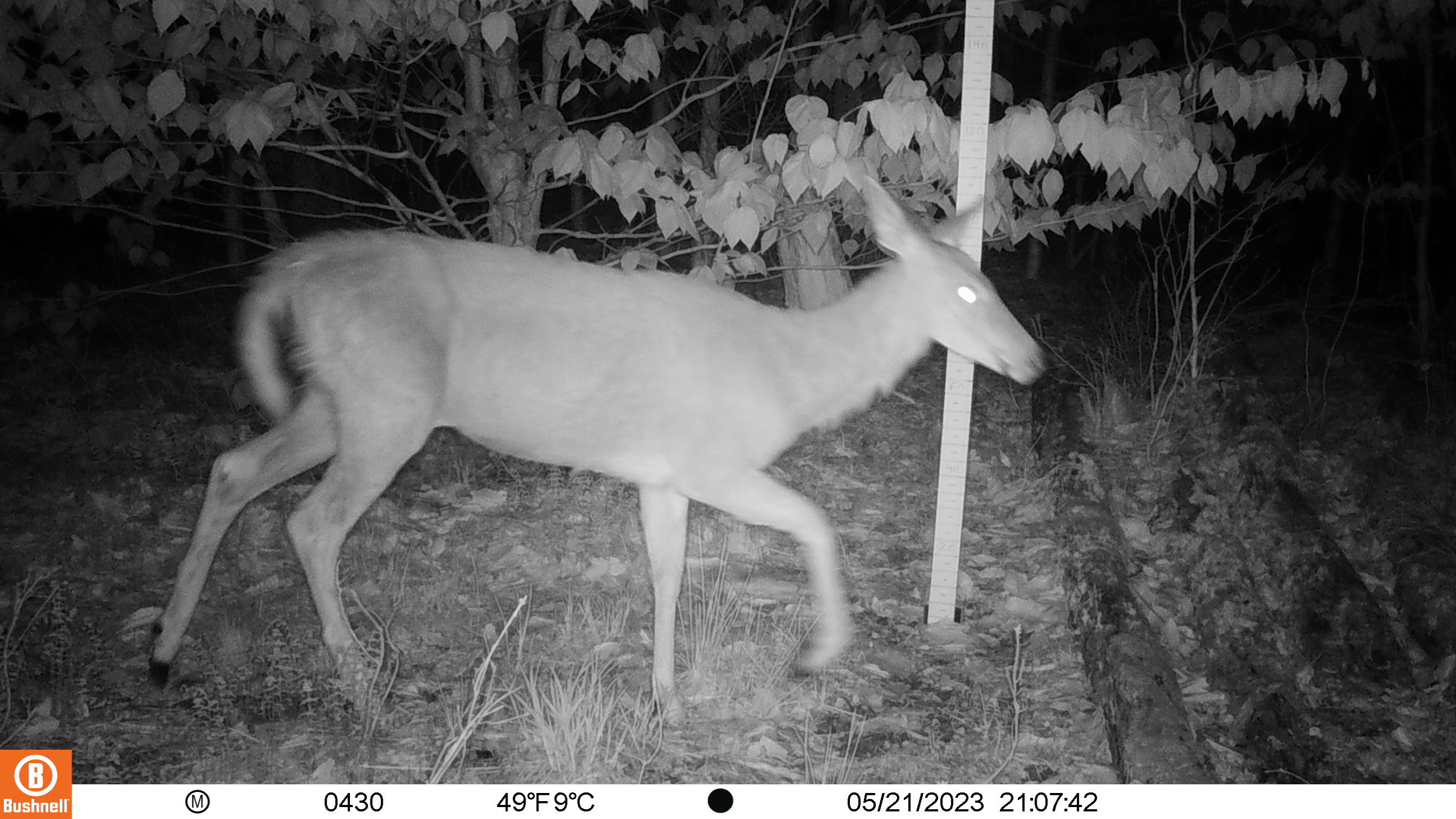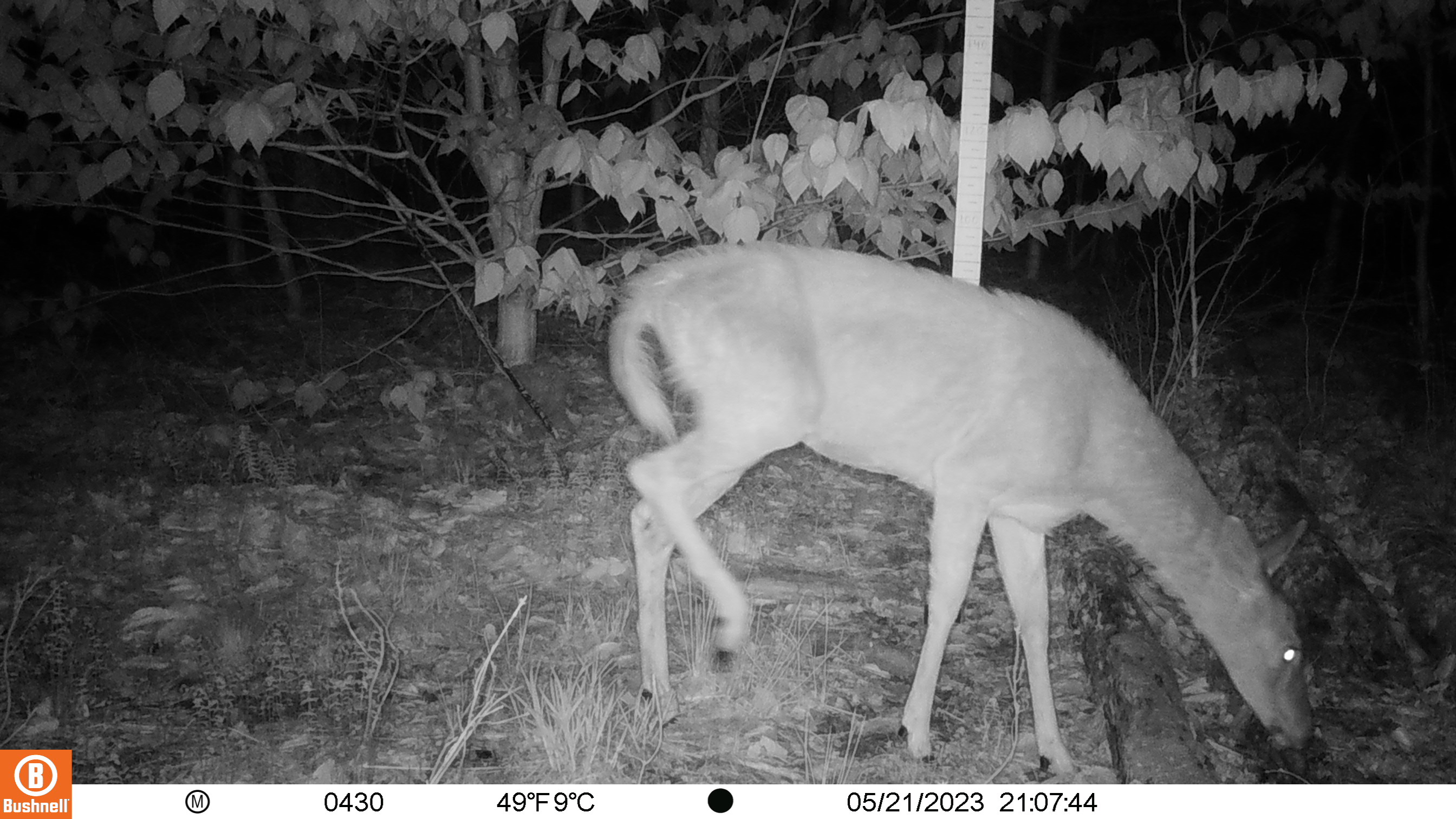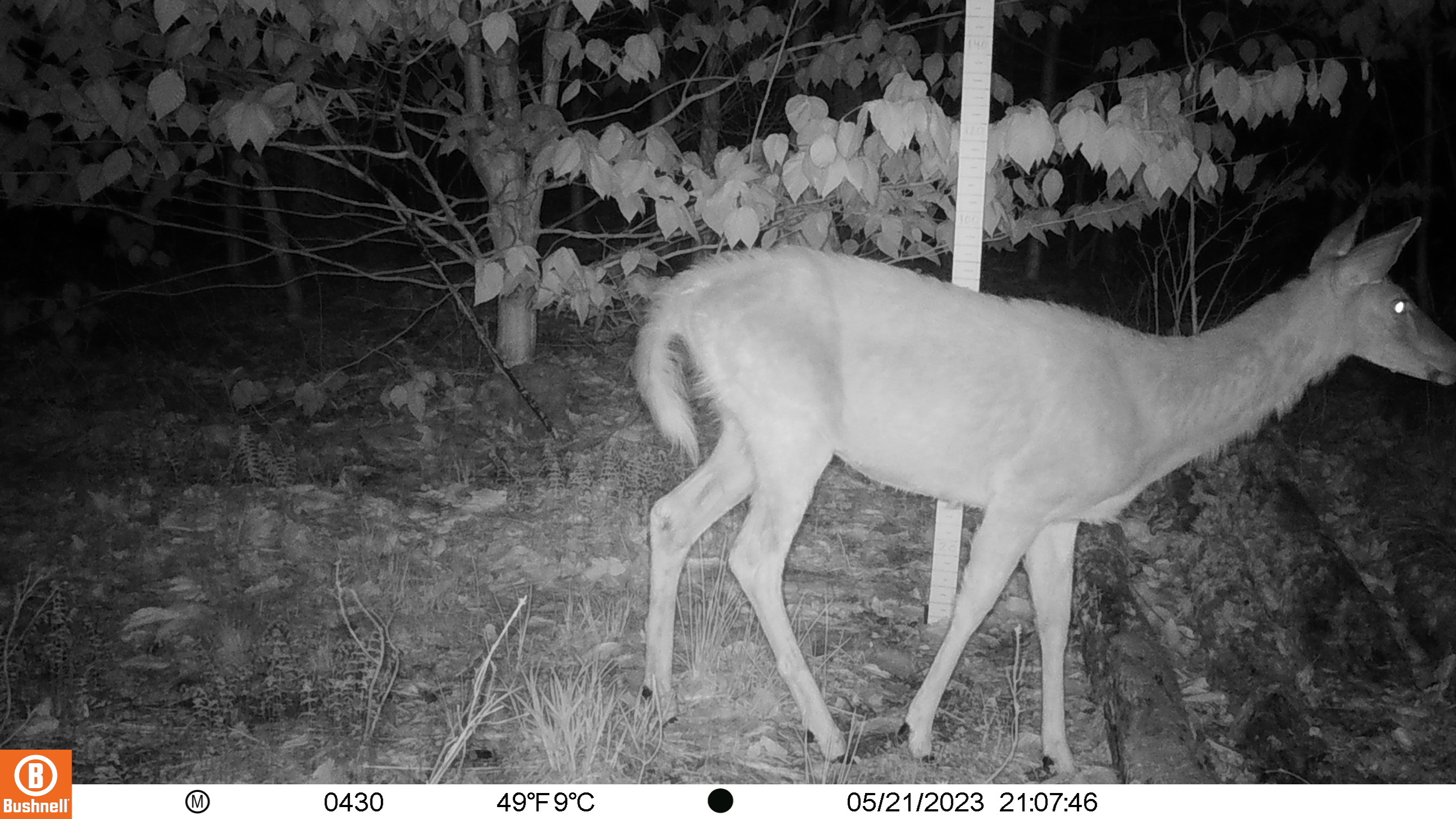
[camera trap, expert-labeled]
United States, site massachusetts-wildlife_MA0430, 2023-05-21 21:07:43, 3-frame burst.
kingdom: Animalia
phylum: Chordata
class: Mammalia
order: Artiodactyla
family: Cervidae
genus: Odocoileus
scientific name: Odocoileus virginianus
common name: white-tailed deer